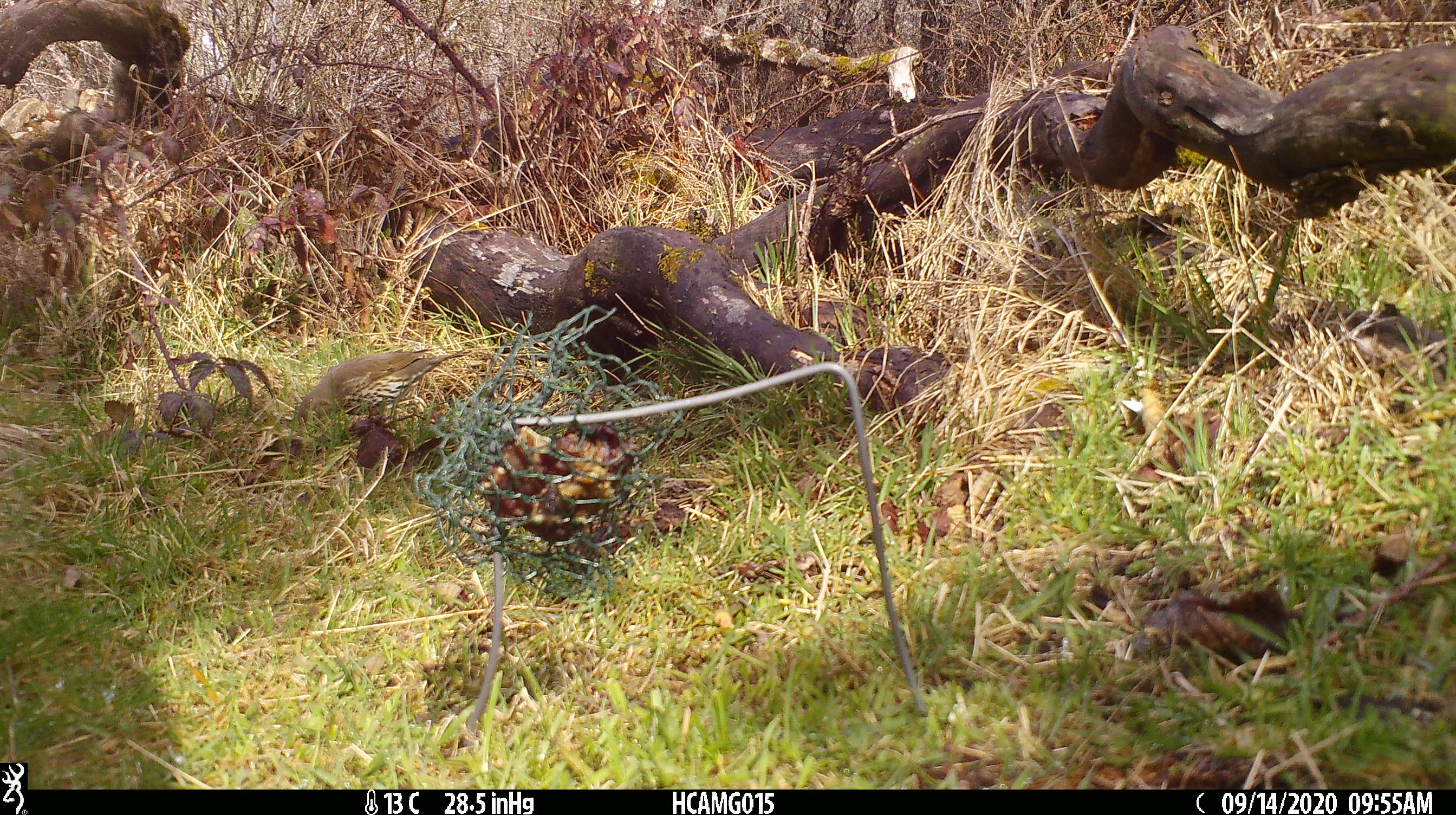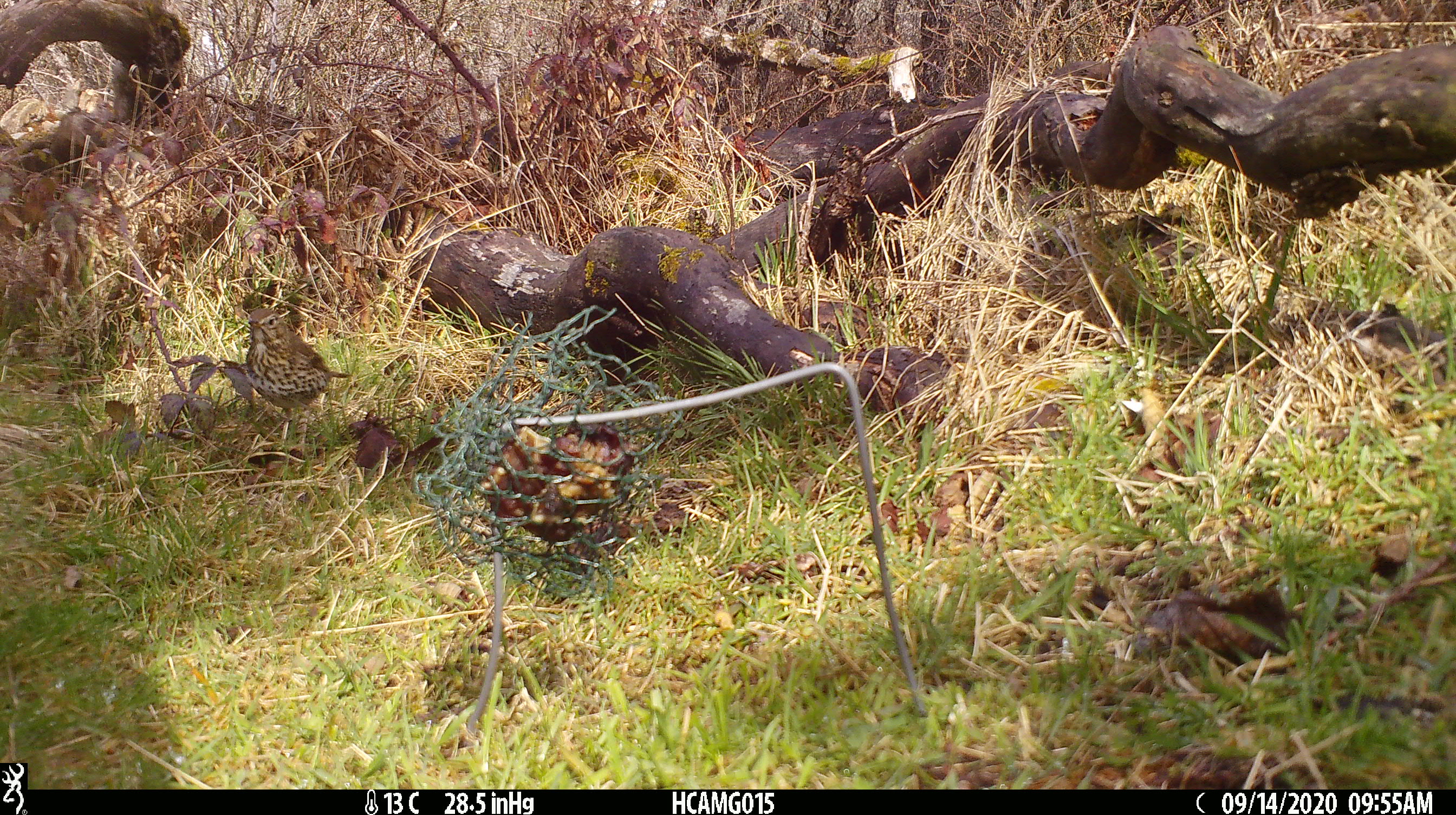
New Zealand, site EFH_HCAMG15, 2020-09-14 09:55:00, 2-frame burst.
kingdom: Animalia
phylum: Chordata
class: Aves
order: Passeriformes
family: Turdidae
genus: Turdus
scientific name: Turdus philomelos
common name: song thrush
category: thrush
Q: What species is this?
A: Thrush (song thrush) (Turdus philomelos).